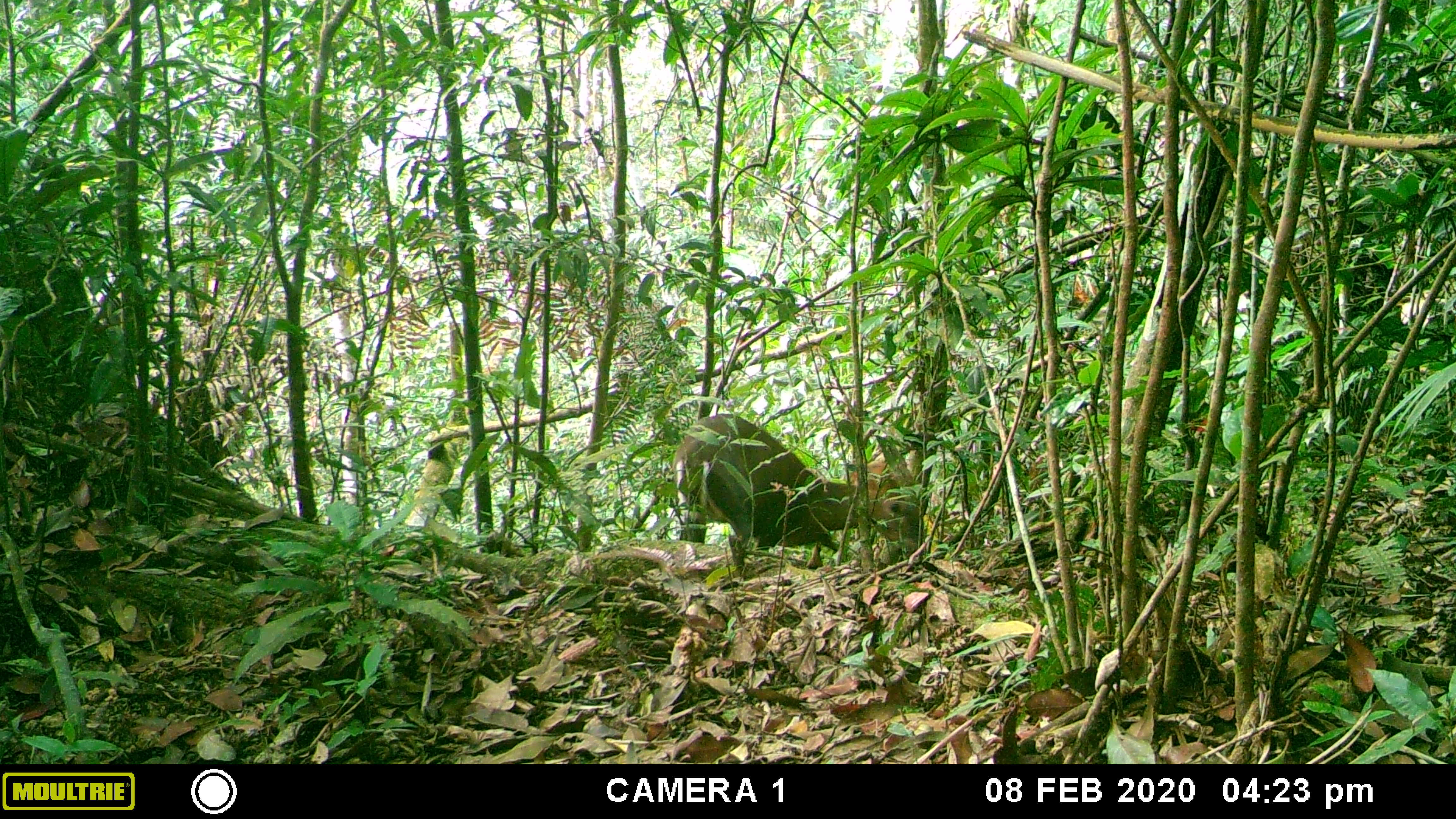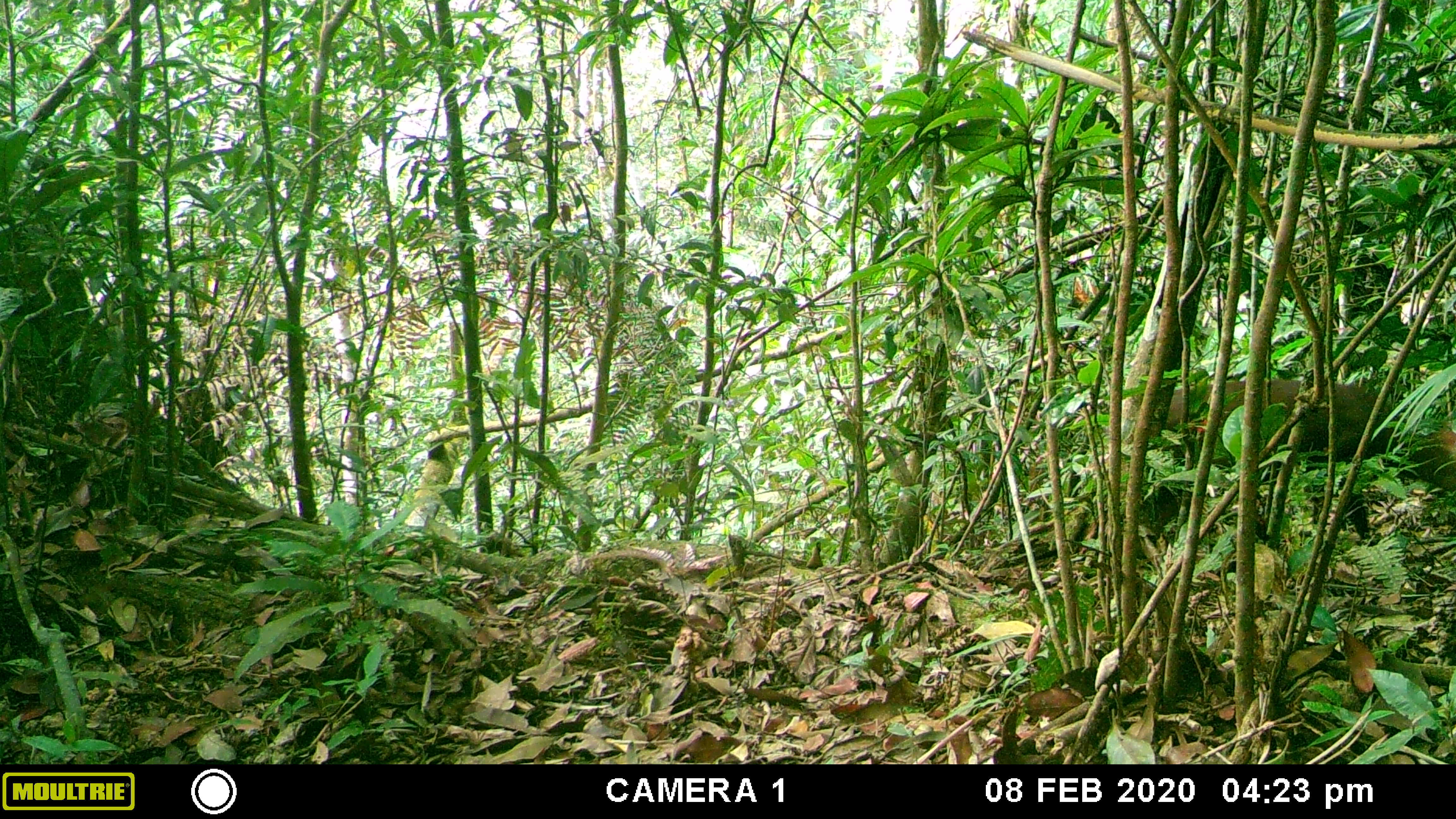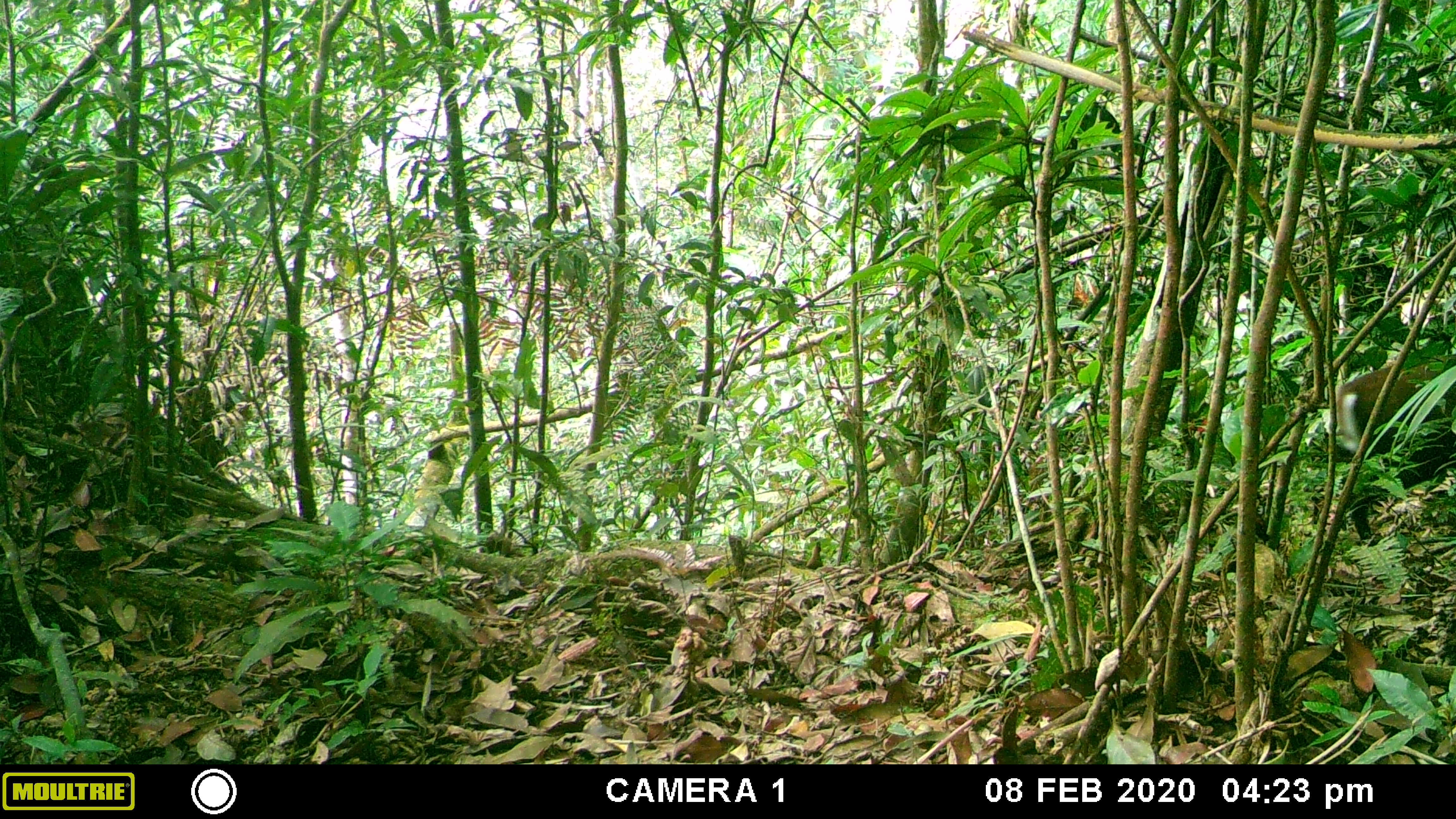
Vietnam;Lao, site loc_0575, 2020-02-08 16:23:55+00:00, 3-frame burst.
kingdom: Animalia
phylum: Chordata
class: Mammalia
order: Artiodactyla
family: Cervidae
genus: Muntiacus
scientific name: Muntiacus rooseveltorum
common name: roosevelt's muntjac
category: roosevelts muntjac group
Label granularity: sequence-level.